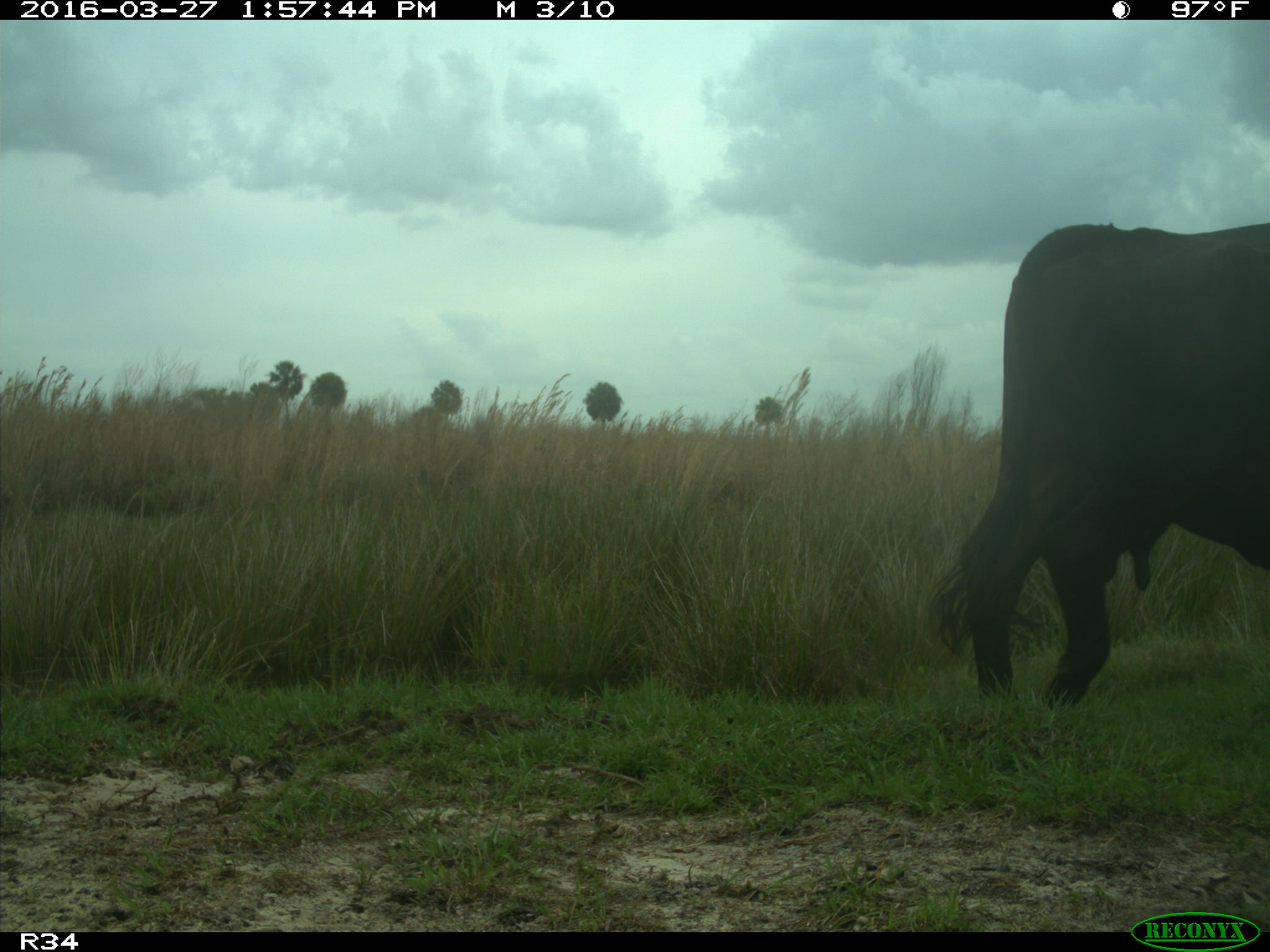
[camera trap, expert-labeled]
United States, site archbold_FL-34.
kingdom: Animalia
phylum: Chordata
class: Mammalia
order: Artiodactyla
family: Bovidae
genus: Bos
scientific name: Bos taurus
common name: domestic cow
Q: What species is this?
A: Bos taurus (domestic cow).